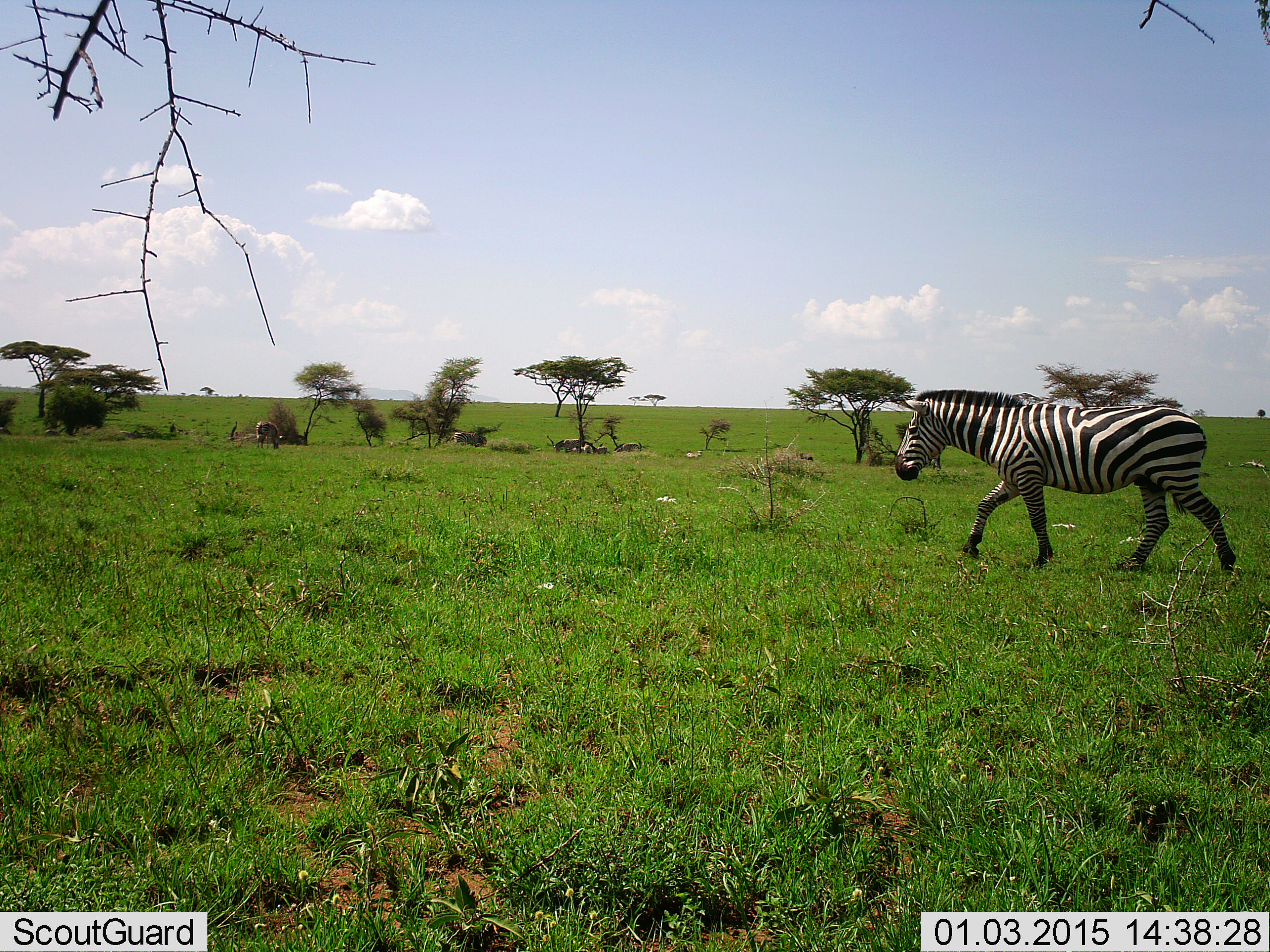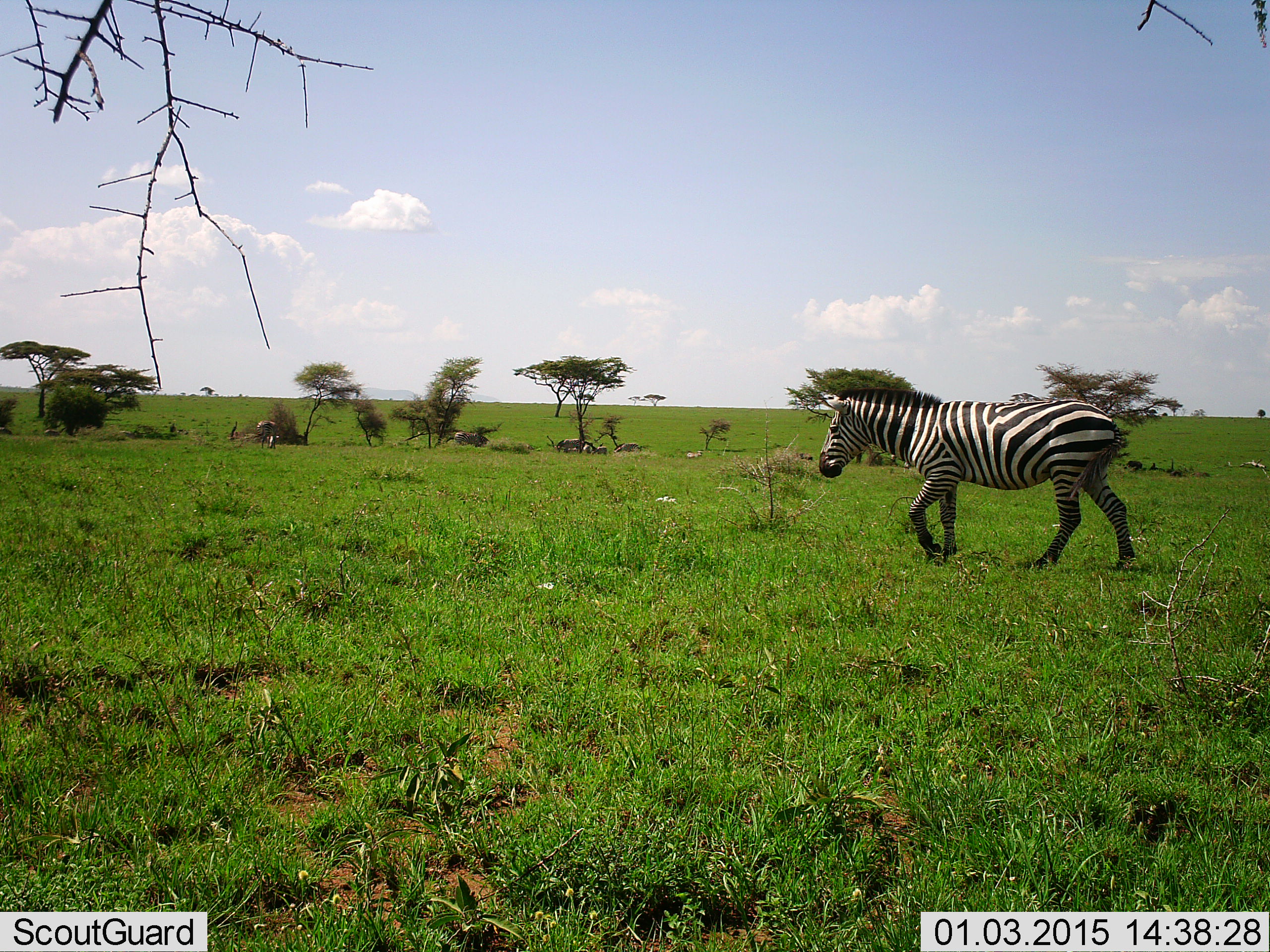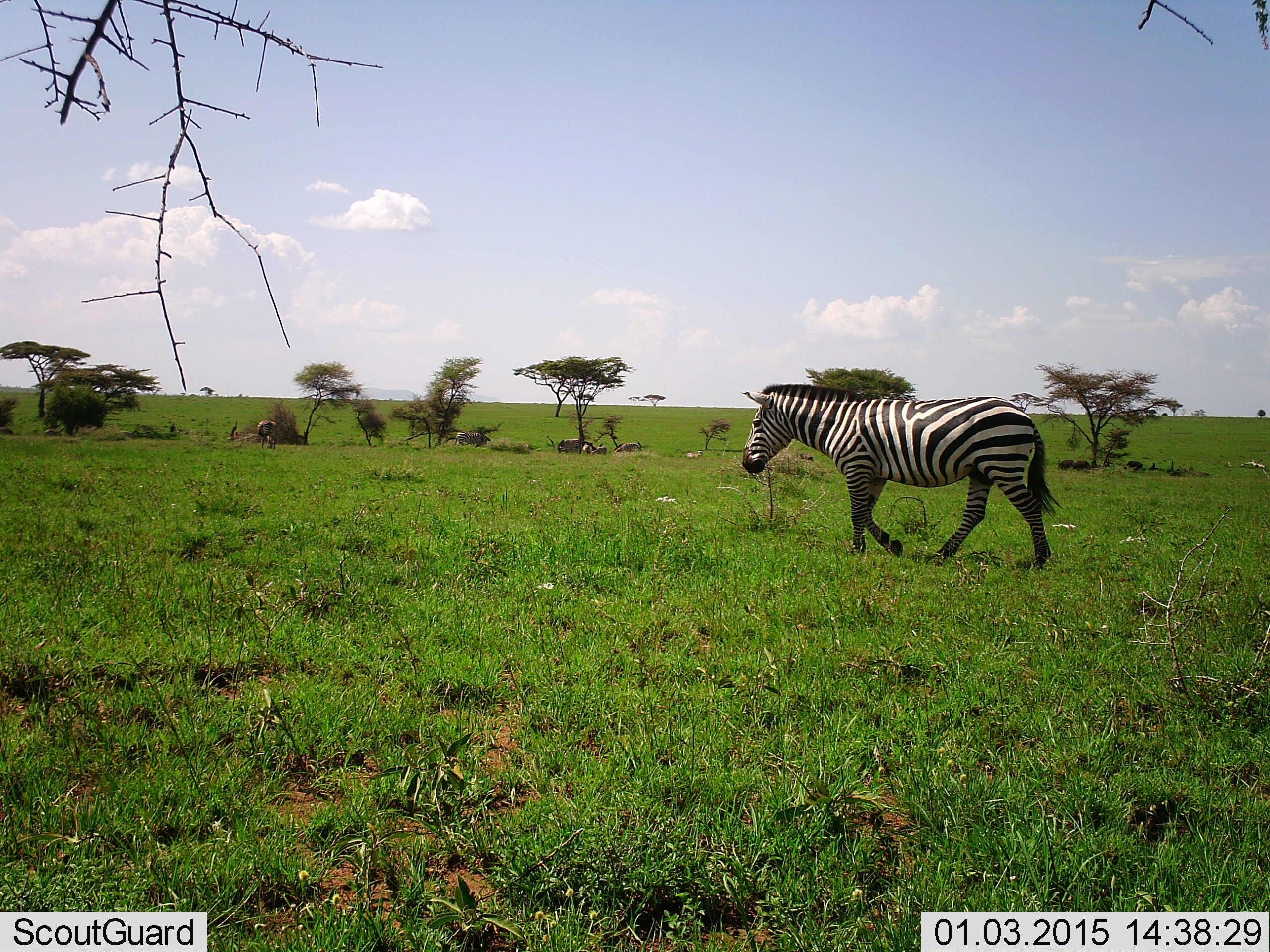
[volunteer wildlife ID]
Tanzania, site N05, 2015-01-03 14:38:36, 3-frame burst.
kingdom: Animalia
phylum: Chordata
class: Mammalia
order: Perissodactyla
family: Equidae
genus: Equus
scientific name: Equus quagga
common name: plains zebra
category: zebra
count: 1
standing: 10%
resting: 0%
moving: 100%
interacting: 0%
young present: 0%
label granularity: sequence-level